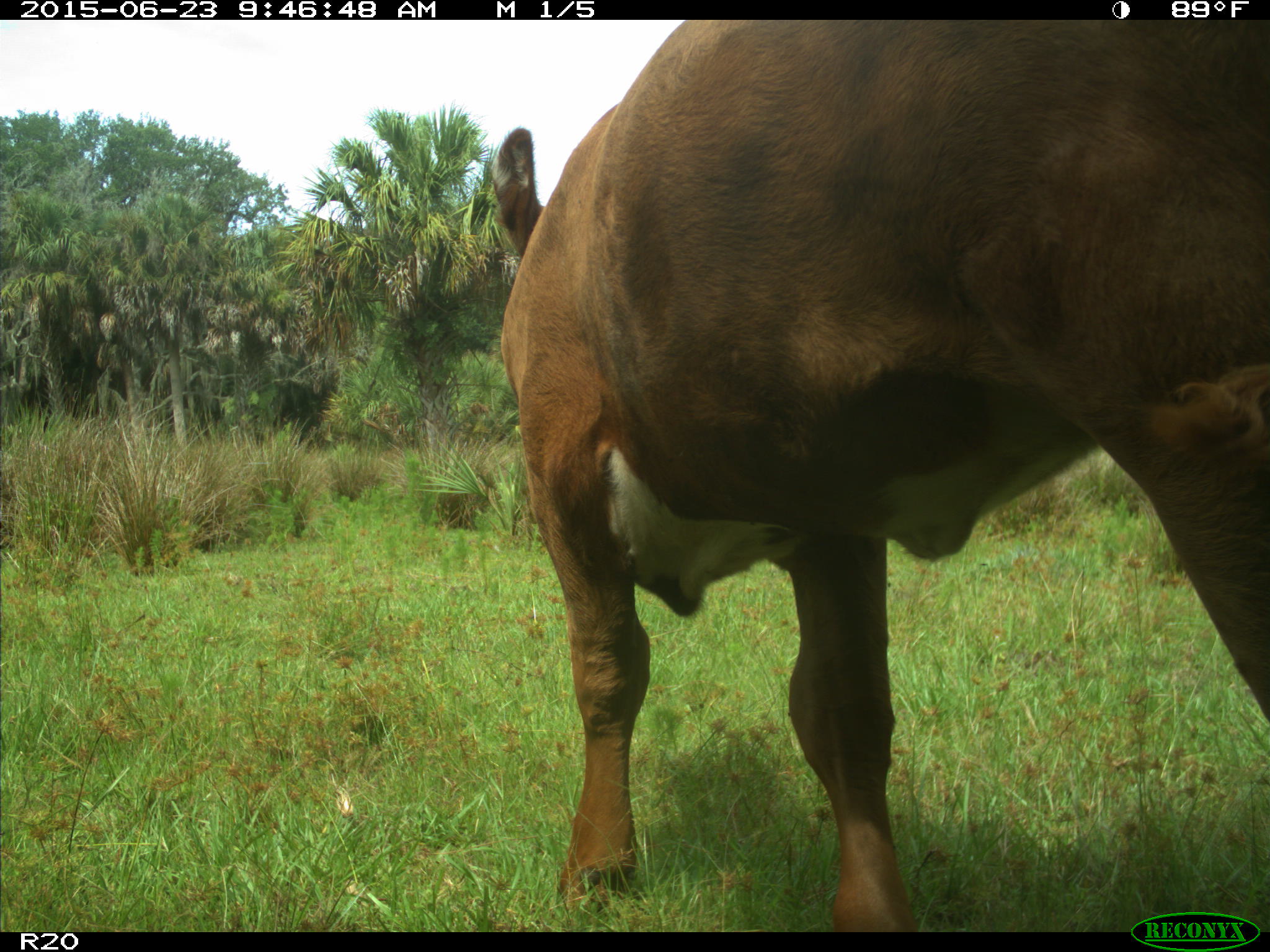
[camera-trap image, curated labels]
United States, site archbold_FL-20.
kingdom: Animalia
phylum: Chordata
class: Mammalia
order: Artiodactyla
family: Bovidae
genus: Bos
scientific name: Bos taurus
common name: domestic cow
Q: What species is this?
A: Bos taurus (domestic cow).